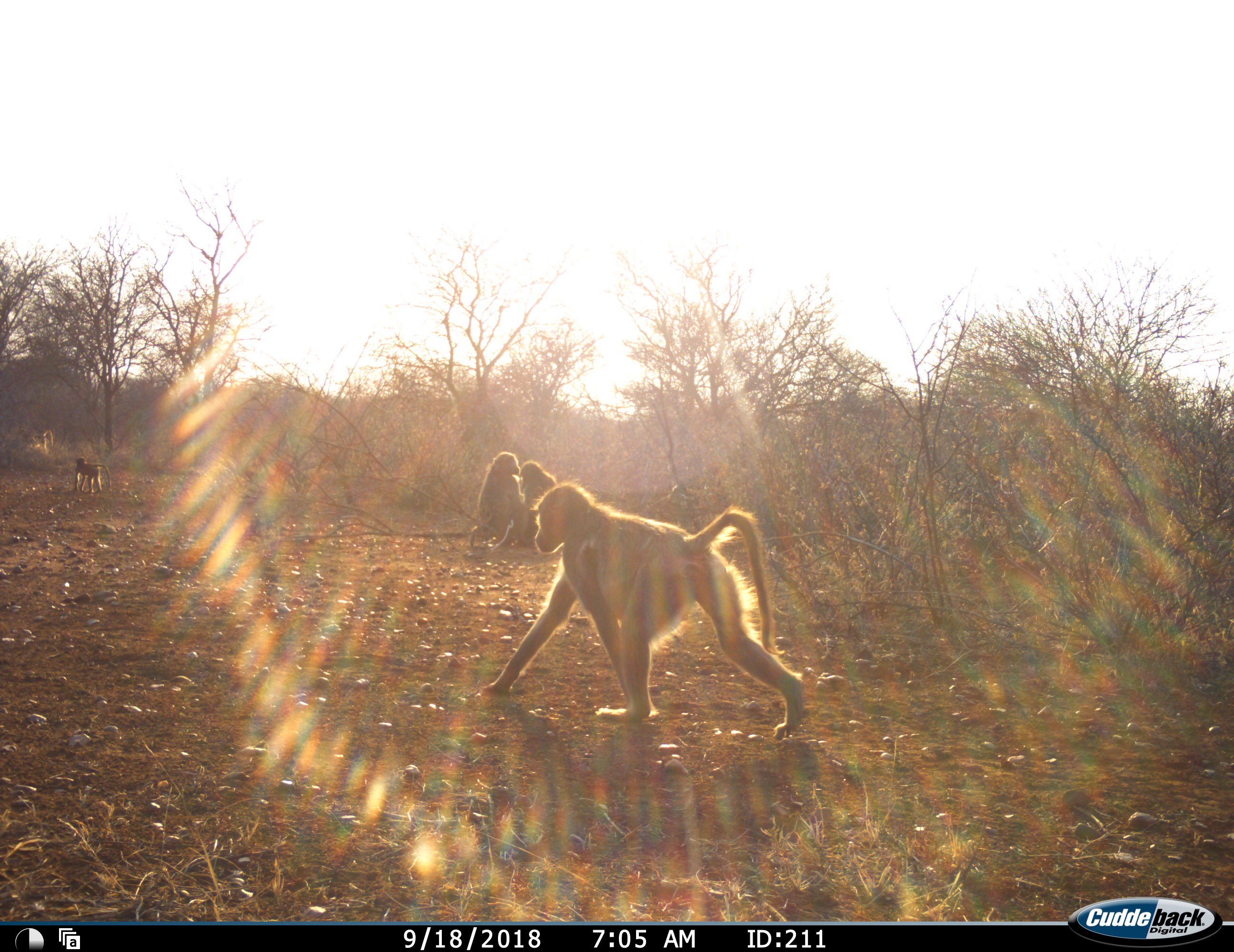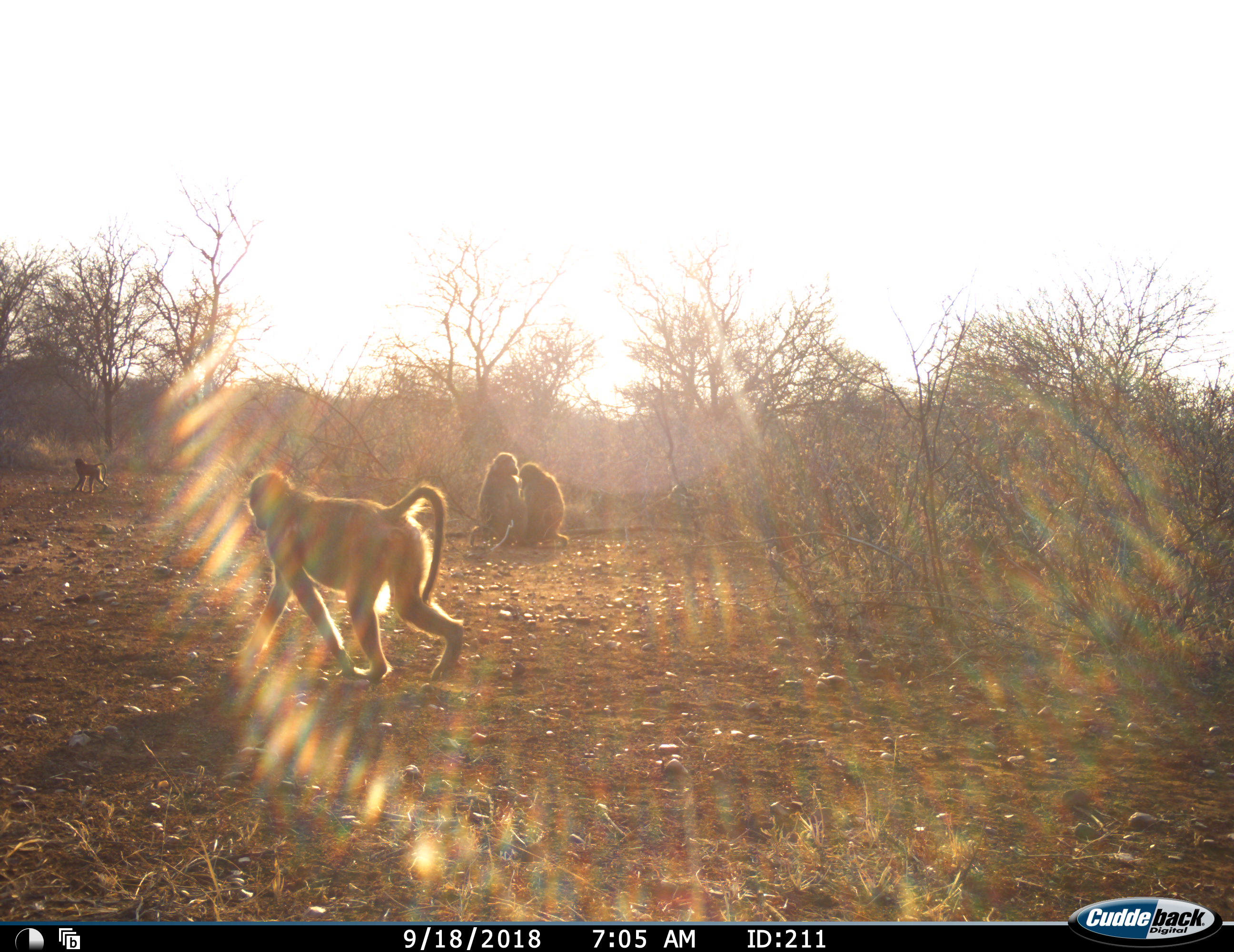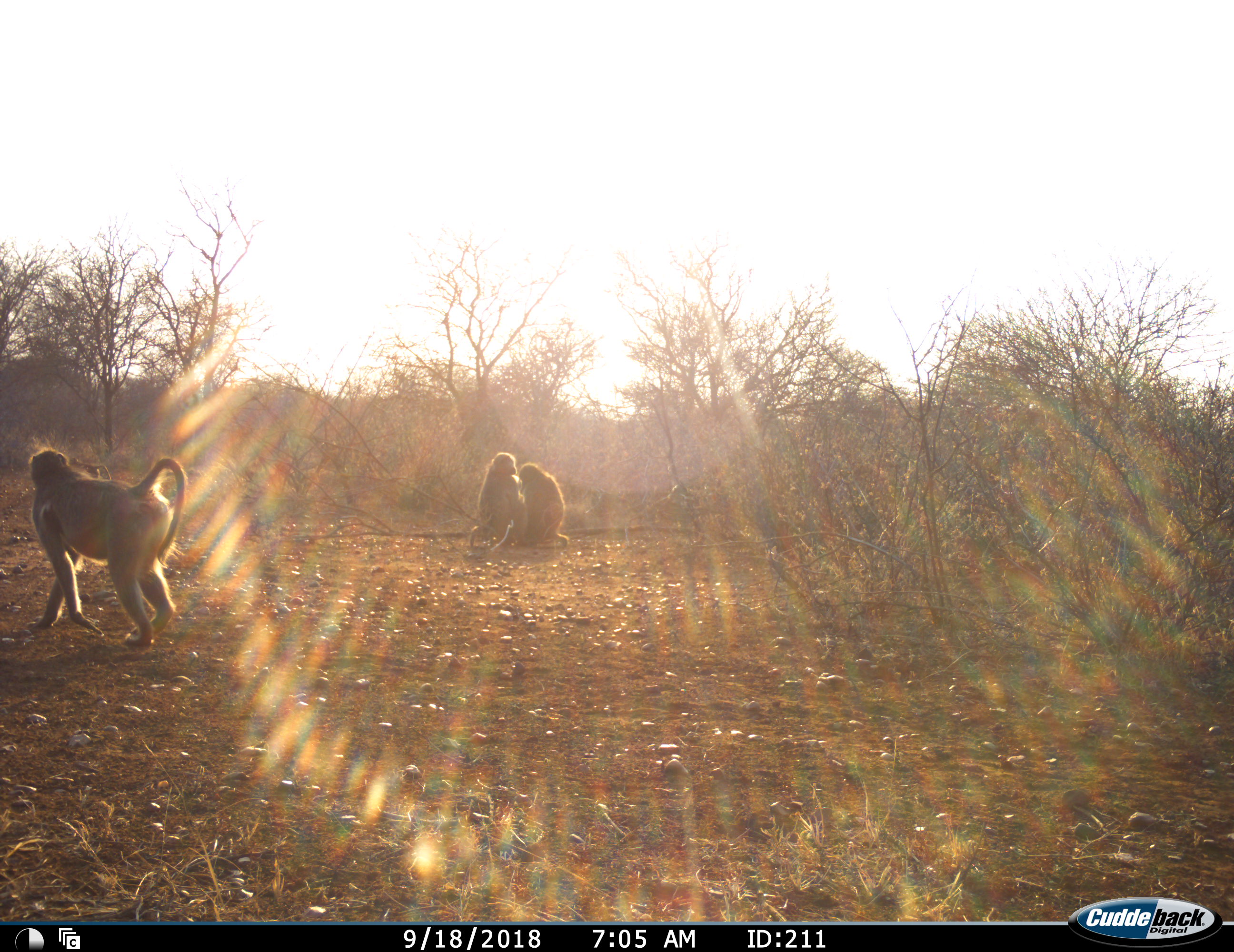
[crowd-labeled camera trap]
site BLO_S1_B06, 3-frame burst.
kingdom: Animalia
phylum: Chordata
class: Mammalia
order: Primates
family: Cercopithecidae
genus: Papio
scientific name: Papio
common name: baboon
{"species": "baboon (Papio)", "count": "4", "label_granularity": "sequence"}